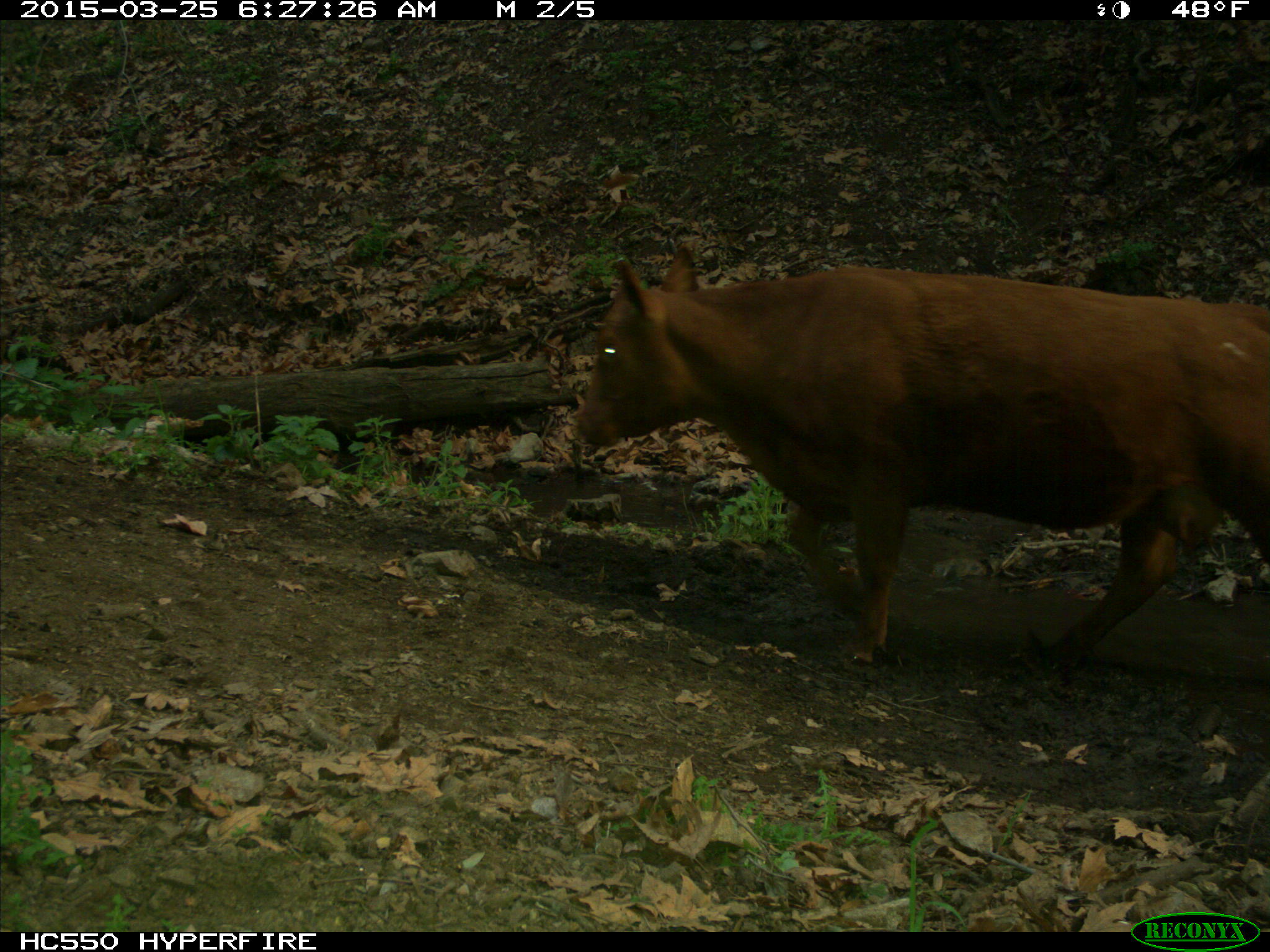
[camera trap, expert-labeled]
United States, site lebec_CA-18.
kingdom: Animalia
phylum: Chordata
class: Mammalia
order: Artiodactyla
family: Bovidae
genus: Bos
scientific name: Bos taurus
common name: domestic cow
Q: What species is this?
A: Bos taurus (domestic cow).